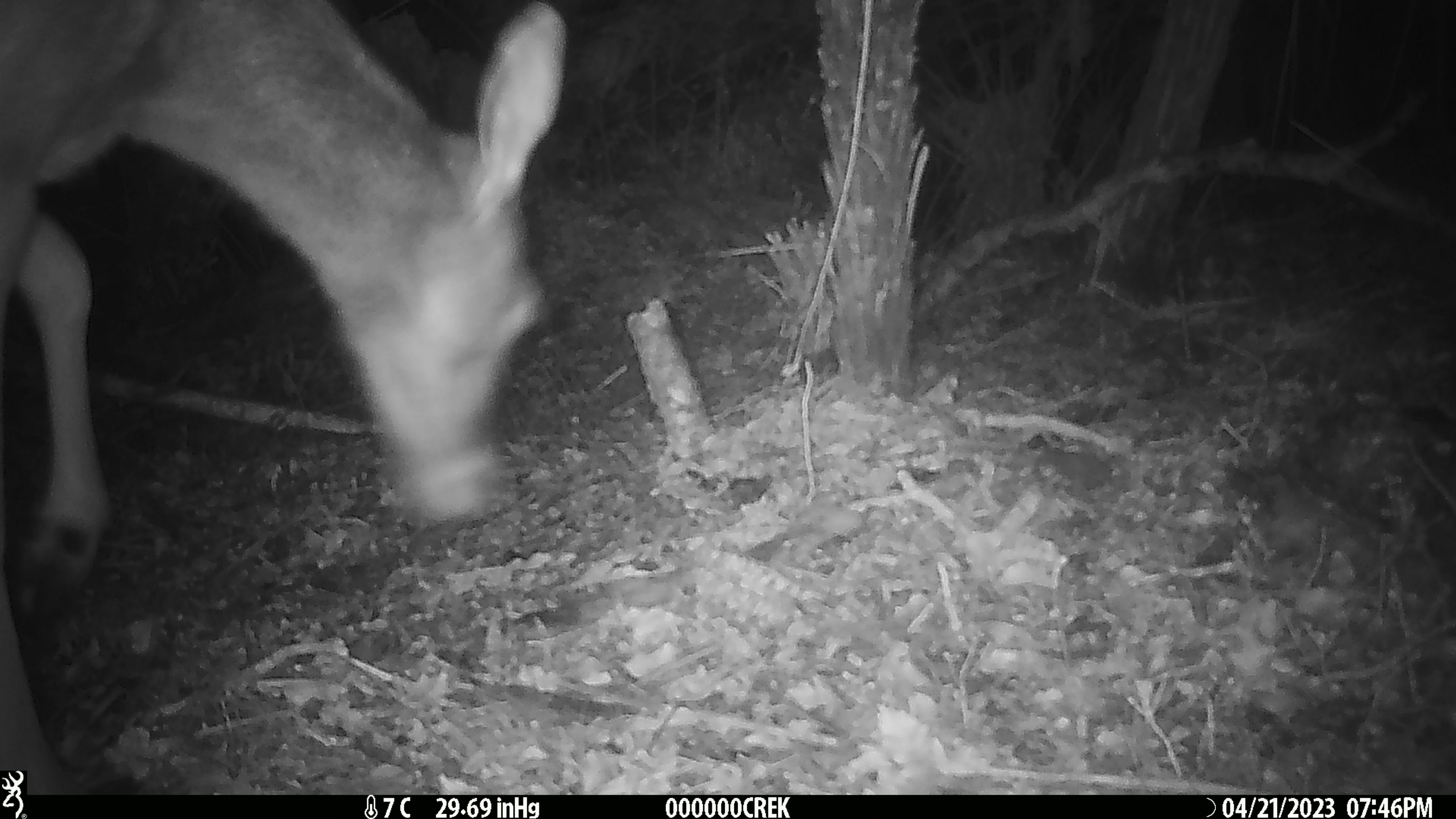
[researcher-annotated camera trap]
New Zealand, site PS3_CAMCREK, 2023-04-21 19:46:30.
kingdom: Animalia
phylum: Chordata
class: Mammalia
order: Artiodactyla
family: Cervidae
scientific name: Cervidae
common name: deer